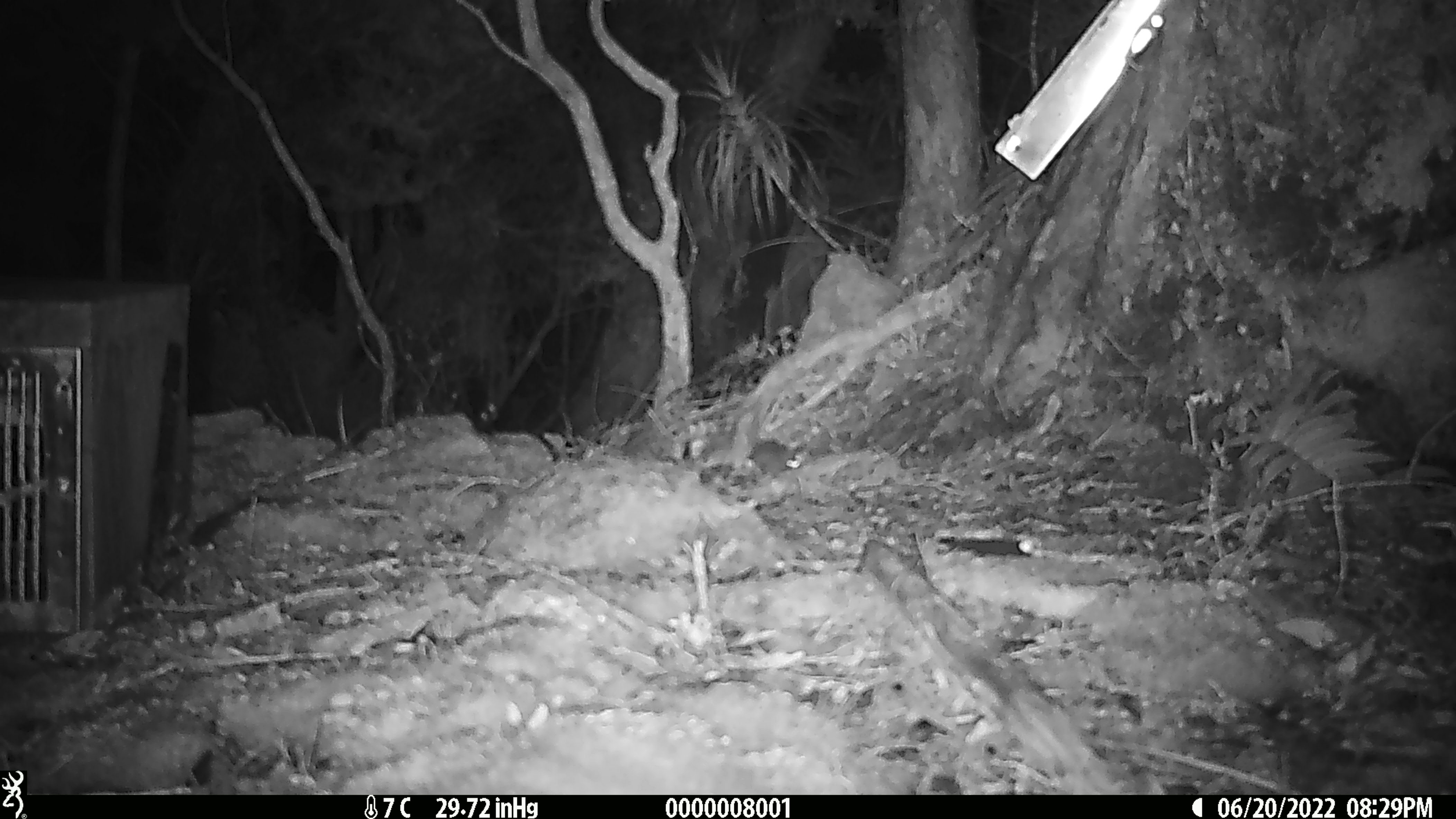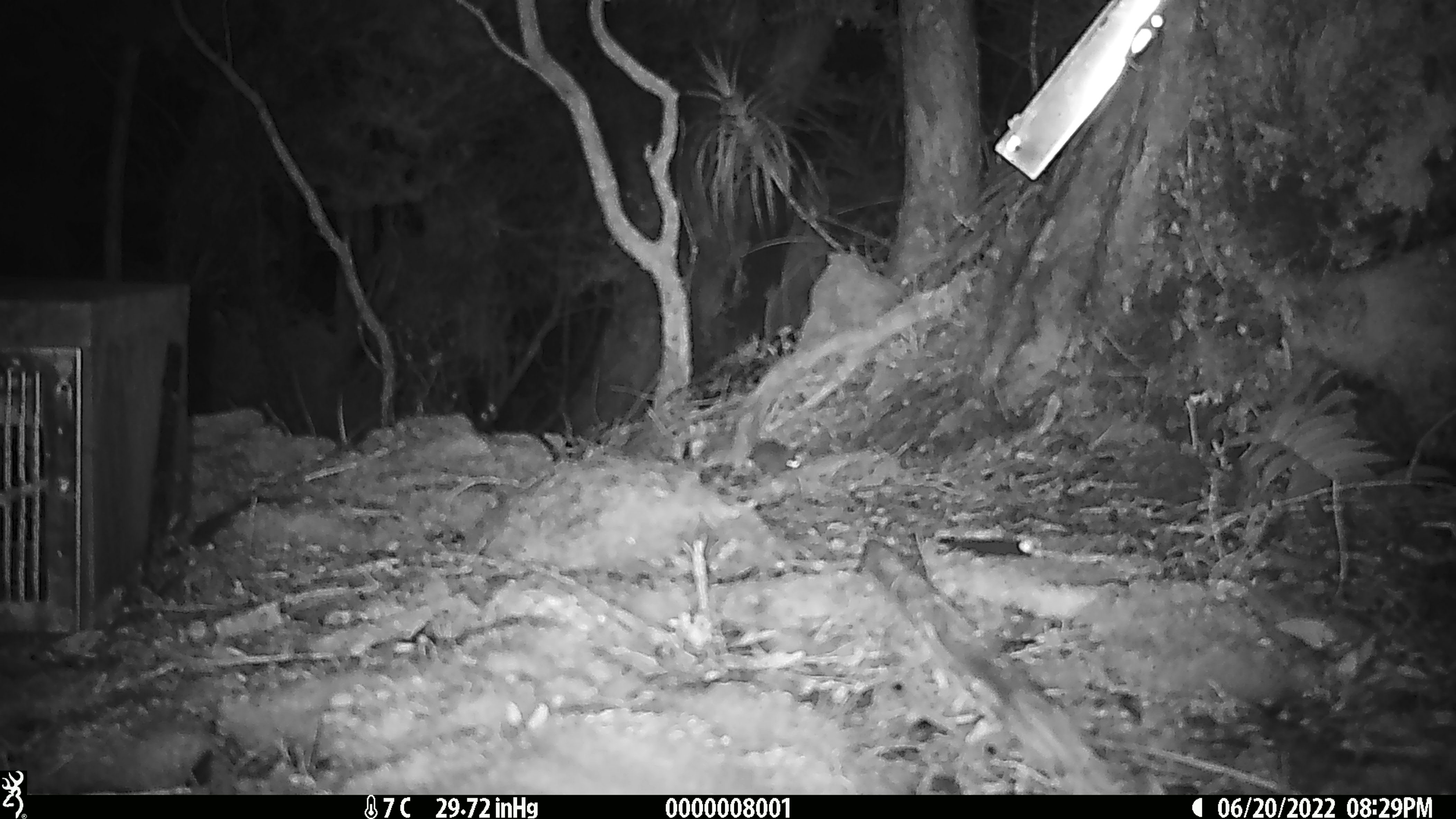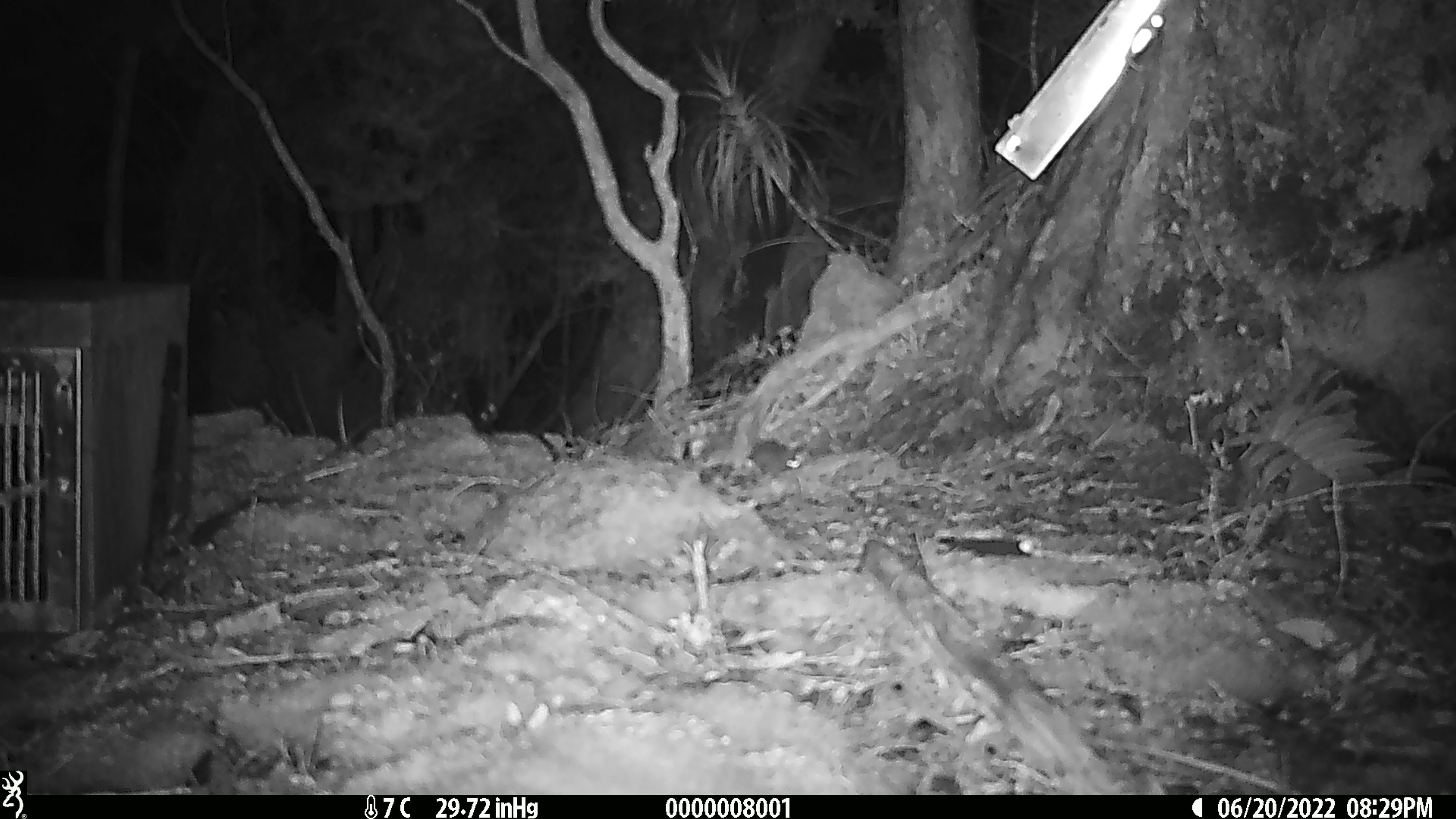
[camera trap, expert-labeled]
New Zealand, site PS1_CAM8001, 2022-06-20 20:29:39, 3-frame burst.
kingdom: Animalia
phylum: Chordata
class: Mammalia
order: Rodentia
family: Muridae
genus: Mus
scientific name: Mus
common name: mouse